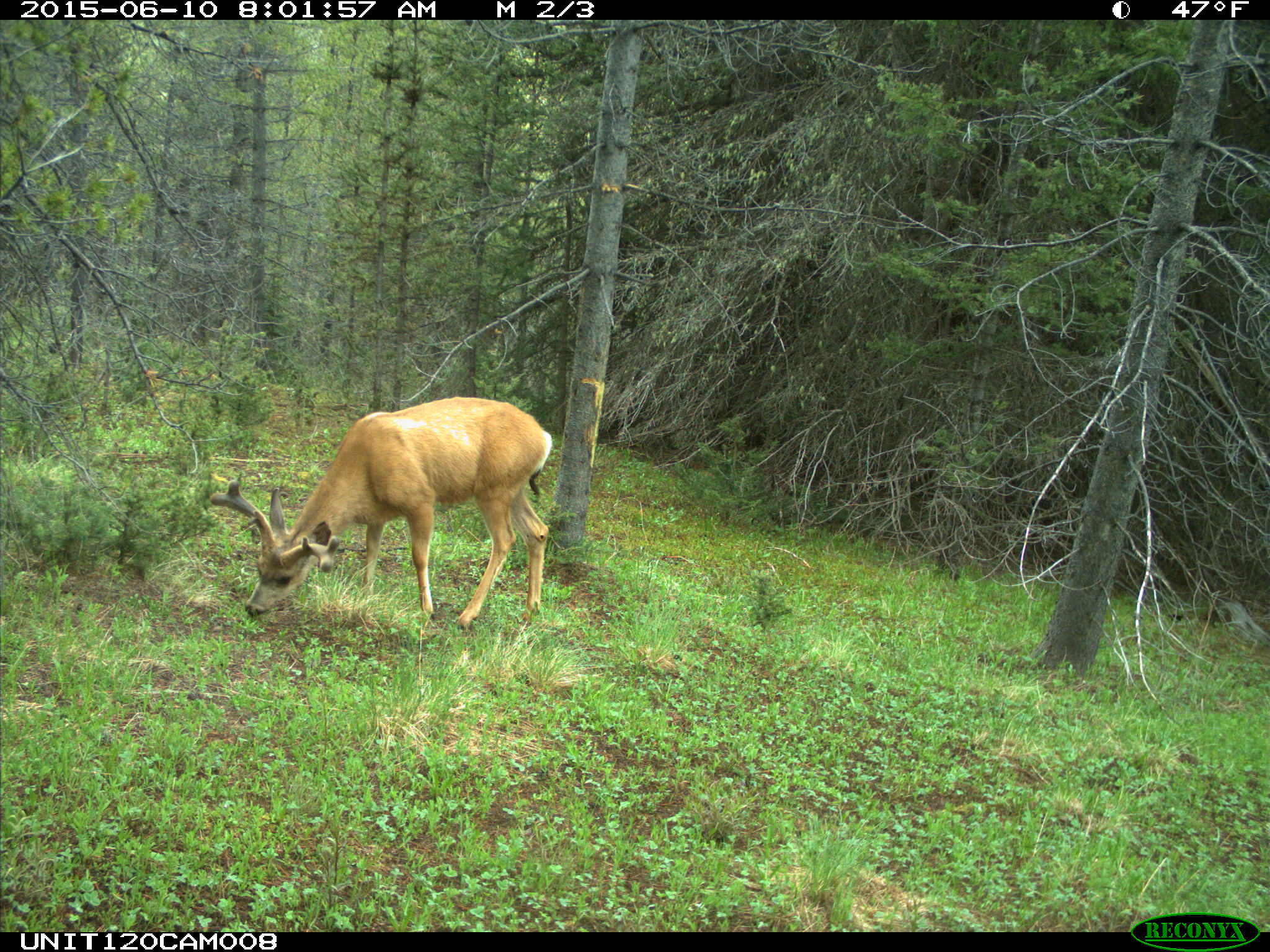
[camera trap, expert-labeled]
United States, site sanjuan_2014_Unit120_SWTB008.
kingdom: Animalia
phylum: Chordata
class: Mammalia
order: Artiodactyla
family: Cervidae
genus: Odocoileus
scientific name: Odocoileus hemionus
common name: mule deer